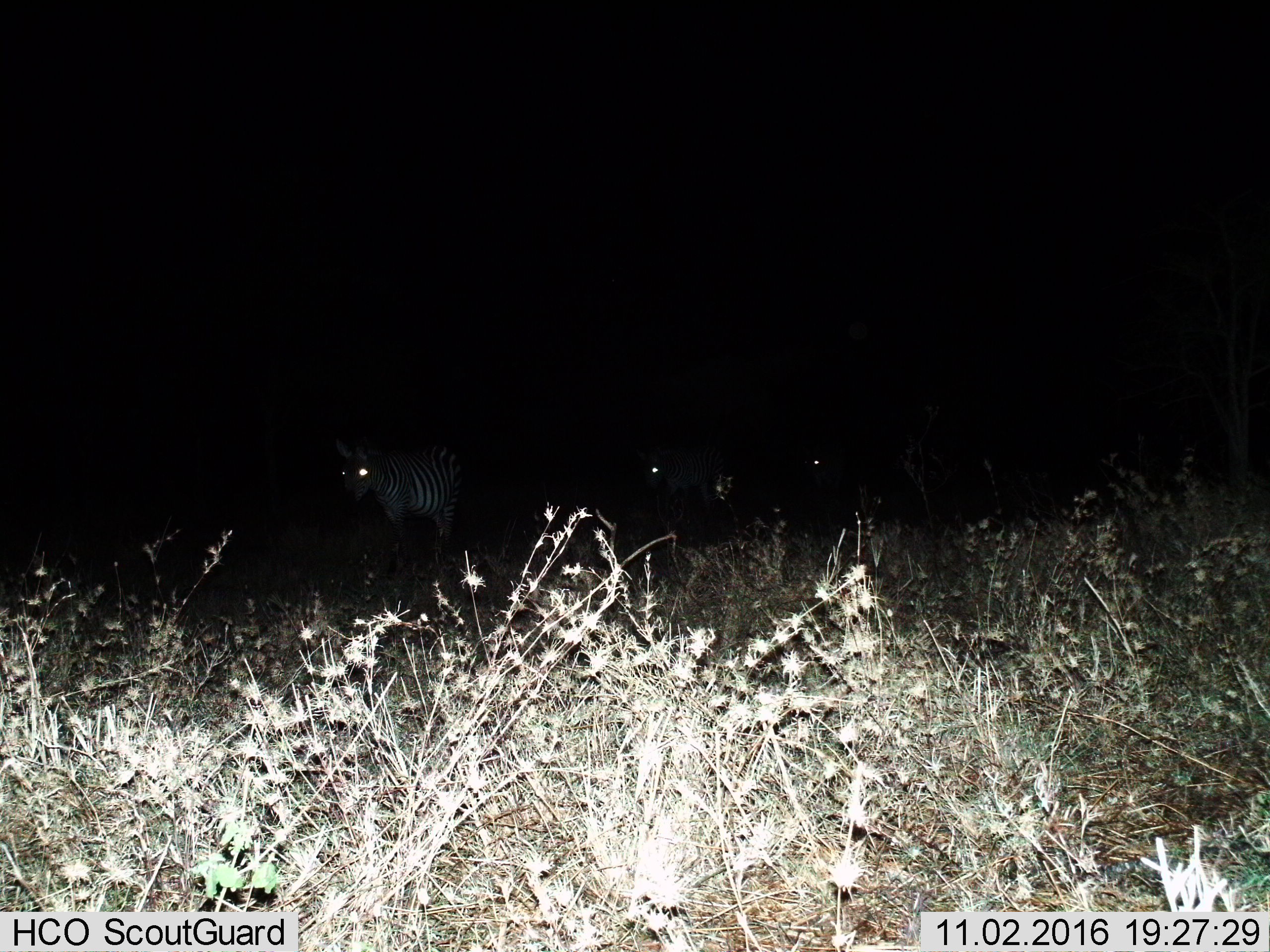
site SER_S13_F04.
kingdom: Animalia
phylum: Chordata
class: Mammalia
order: Perissodactyla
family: Equidae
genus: Equus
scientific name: Equus quagga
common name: plains zebra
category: zebraplains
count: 3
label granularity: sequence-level